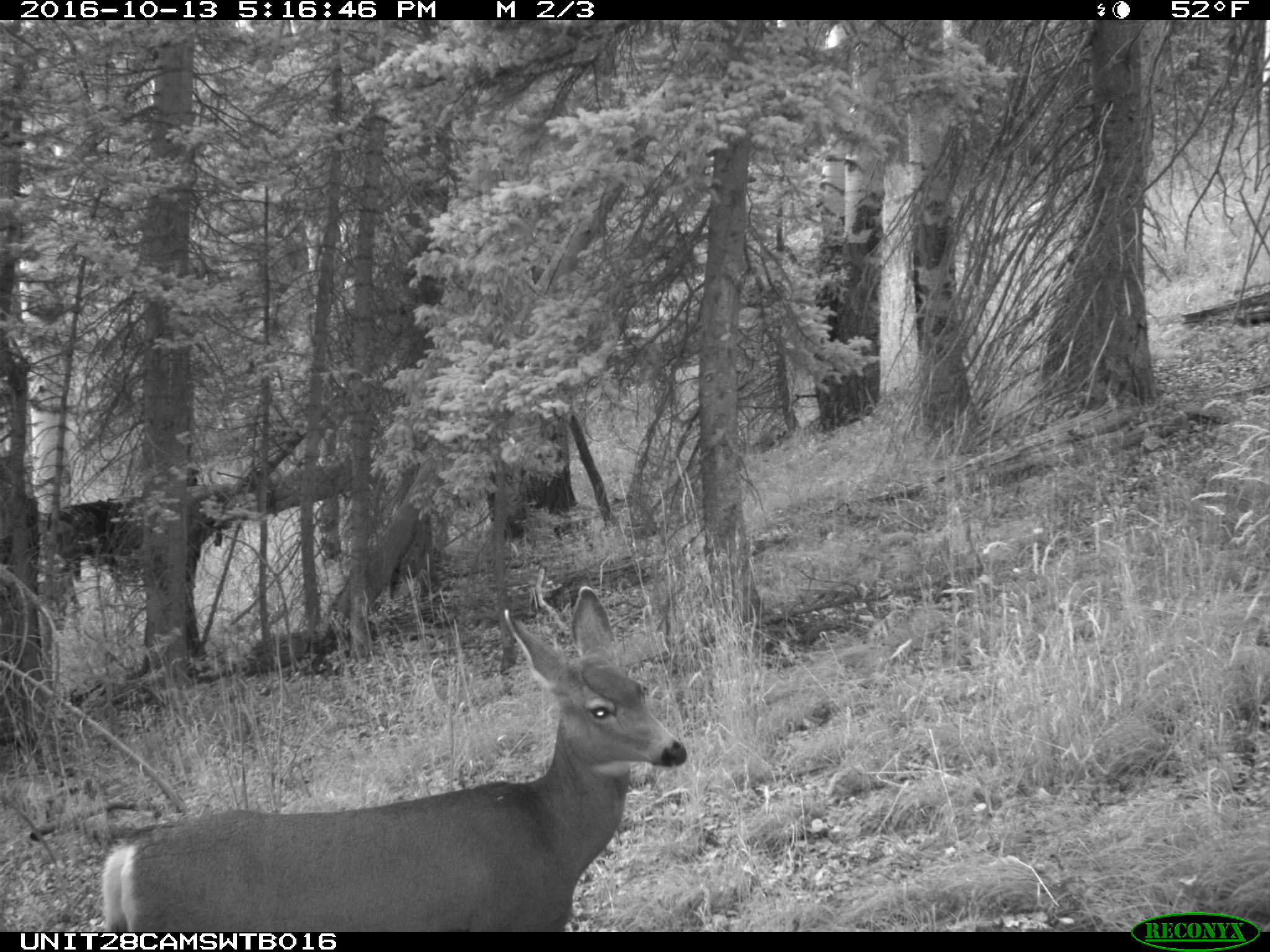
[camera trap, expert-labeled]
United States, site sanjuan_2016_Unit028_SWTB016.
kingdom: Animalia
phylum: Chordata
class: Mammalia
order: Artiodactyla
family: Cervidae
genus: Odocoileus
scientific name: Odocoileus hemionus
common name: mule deer